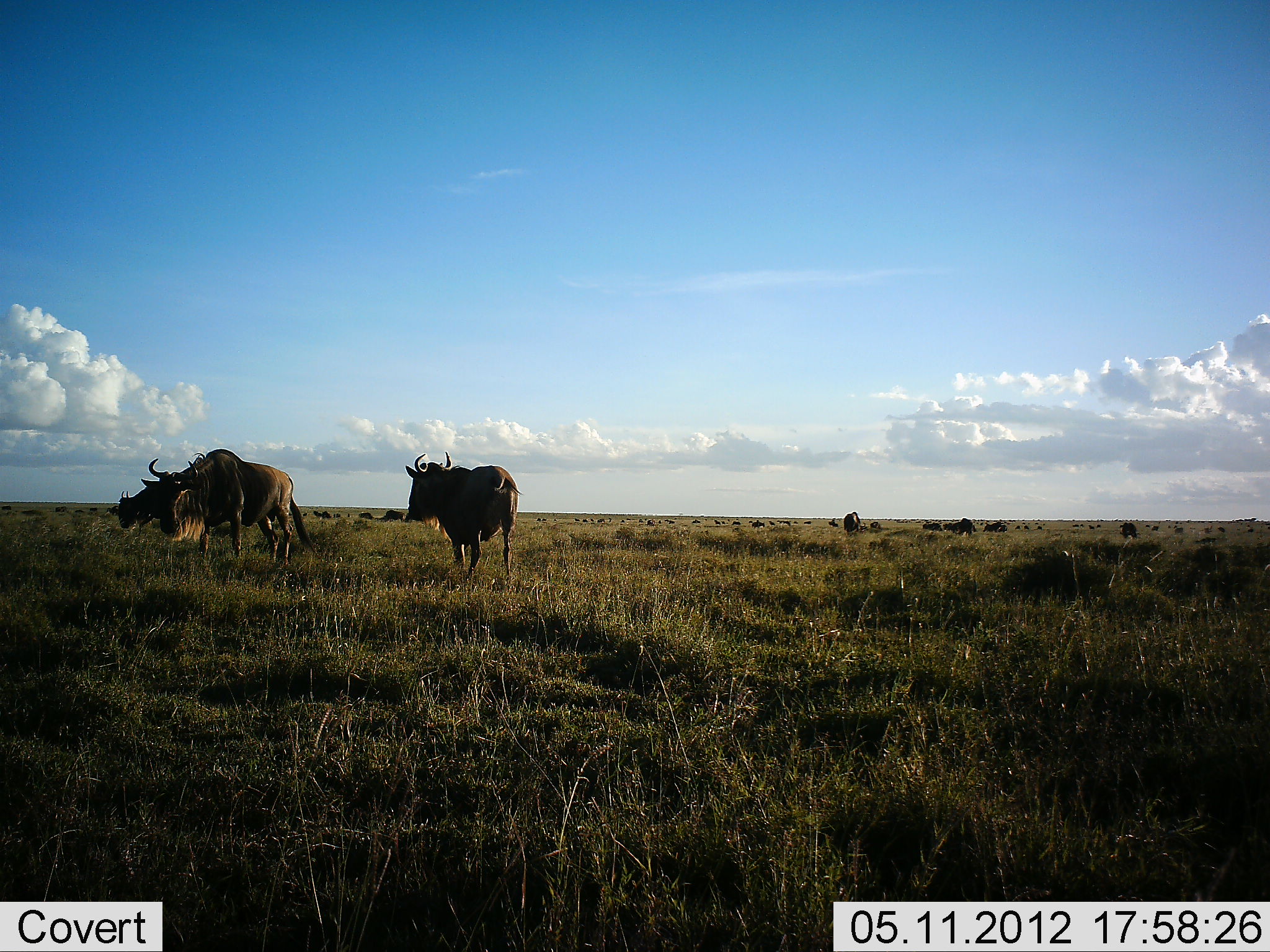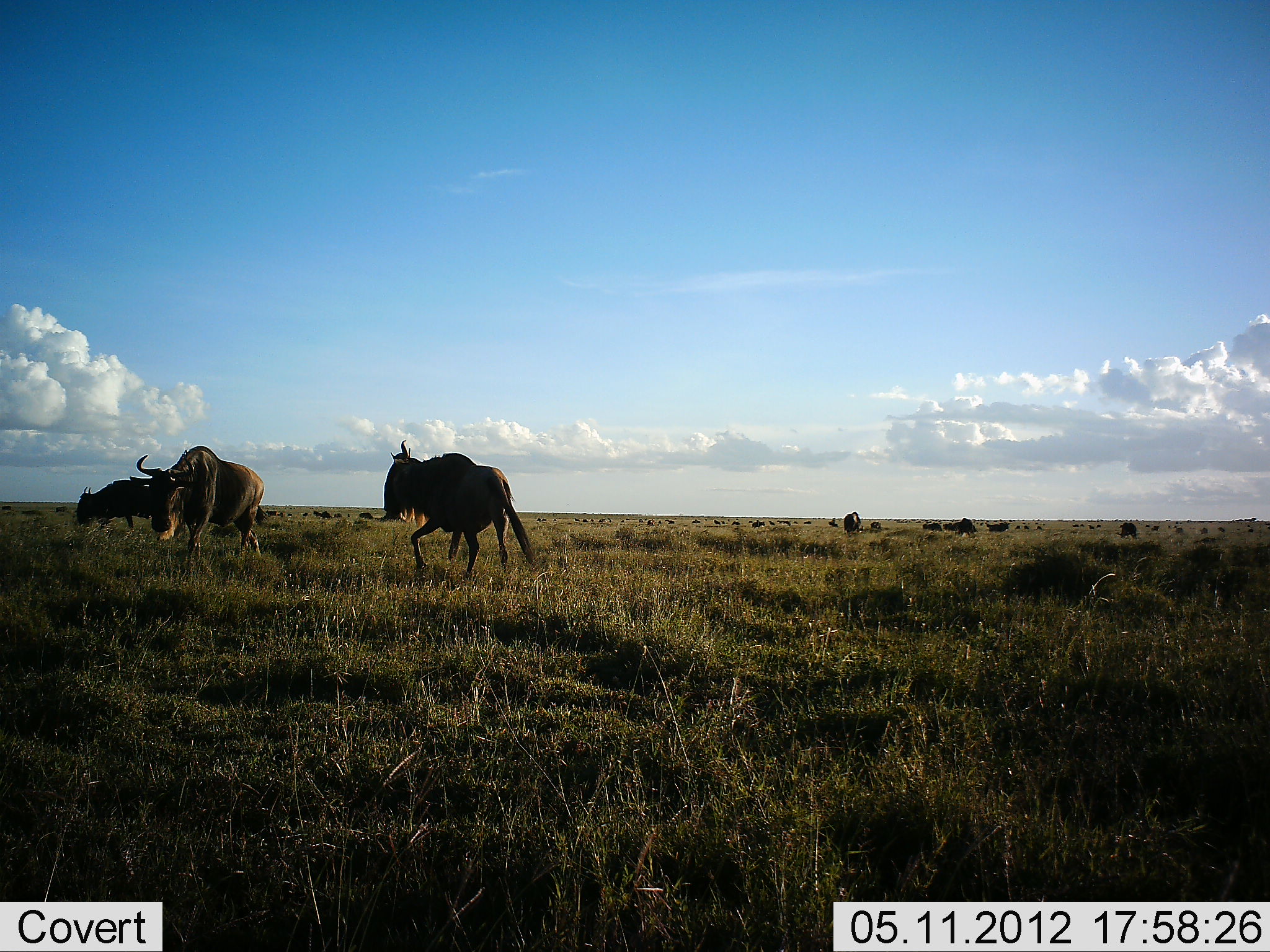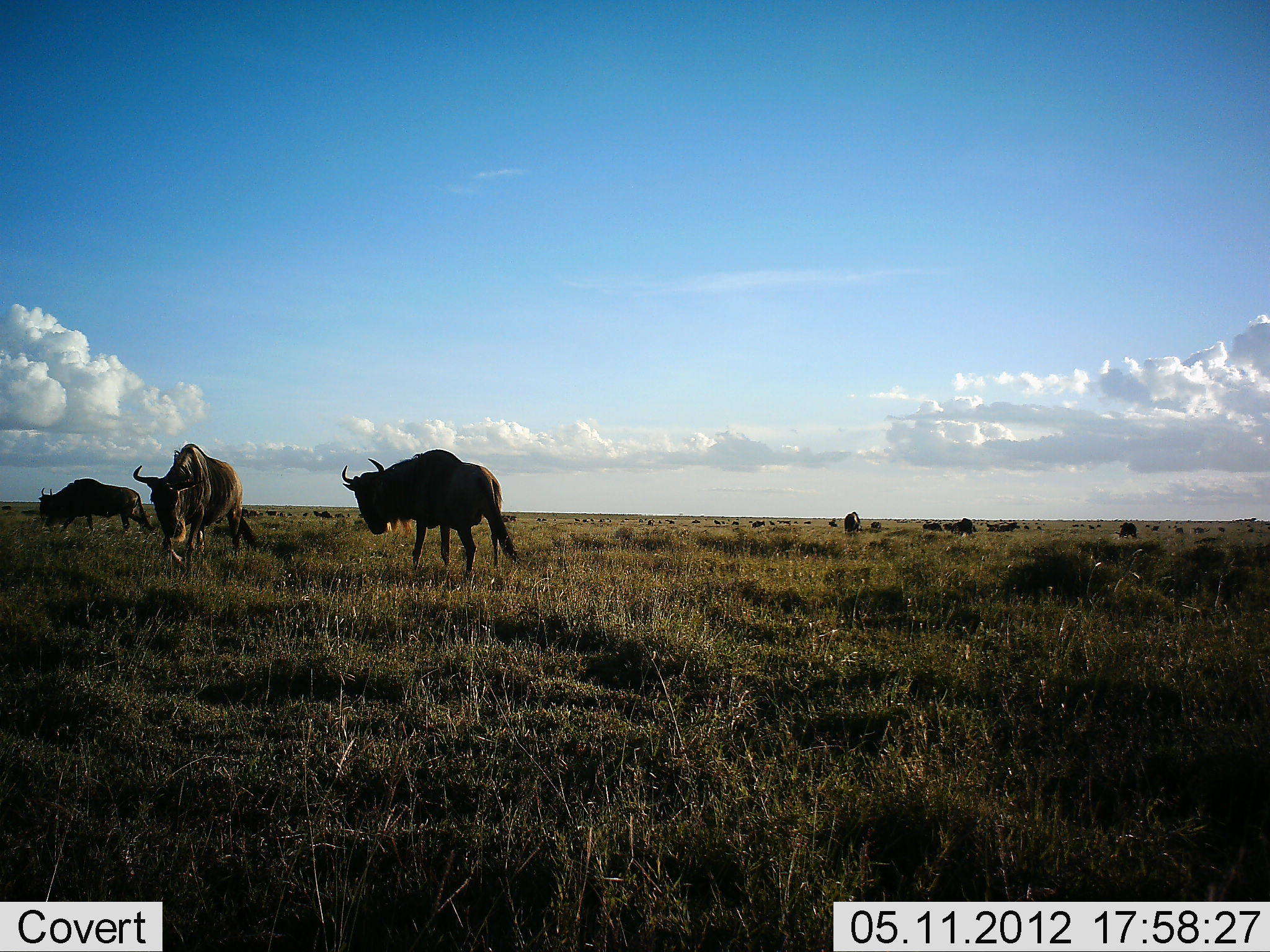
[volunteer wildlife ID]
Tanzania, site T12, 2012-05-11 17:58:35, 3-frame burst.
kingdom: Animalia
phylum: Chordata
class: Mammalia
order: Artiodactyla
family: Bovidae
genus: Connochaetes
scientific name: Connochaetes taurinus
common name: blue wildebeest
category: wildebeest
Wildebeest (blue wildebeest) (Connochaetes taurinus), count 5. Behavior (volunteer vote fractions): standing 20%, resting 0%, moving 100%, interacting 0%. Young present (vote fraction): 0%. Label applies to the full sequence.